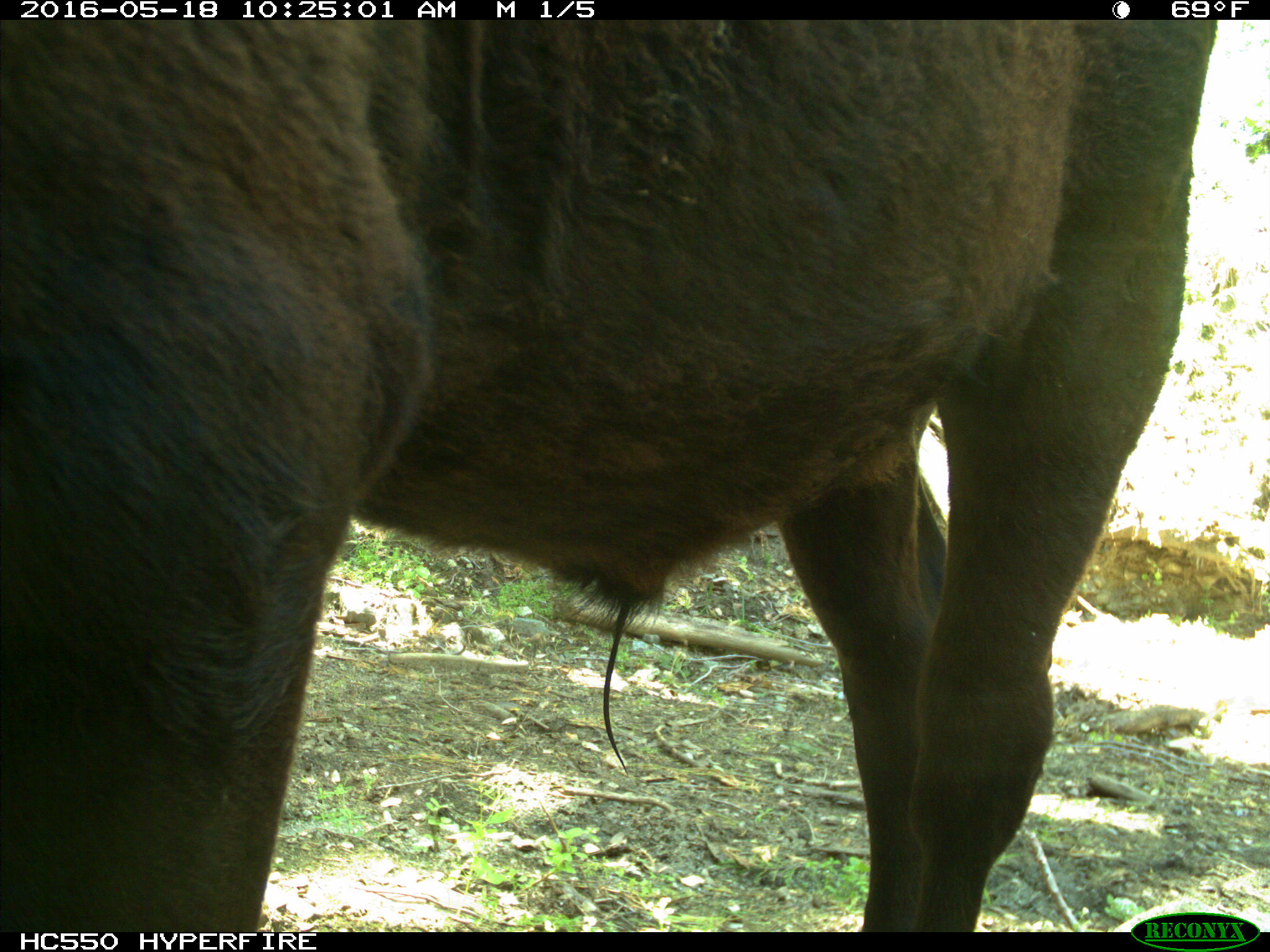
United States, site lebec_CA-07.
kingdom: Animalia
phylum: Chordata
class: Mammalia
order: Artiodactyla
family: Bovidae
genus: Bos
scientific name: Bos taurus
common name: domestic cow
Bos taurus (domestic cow).